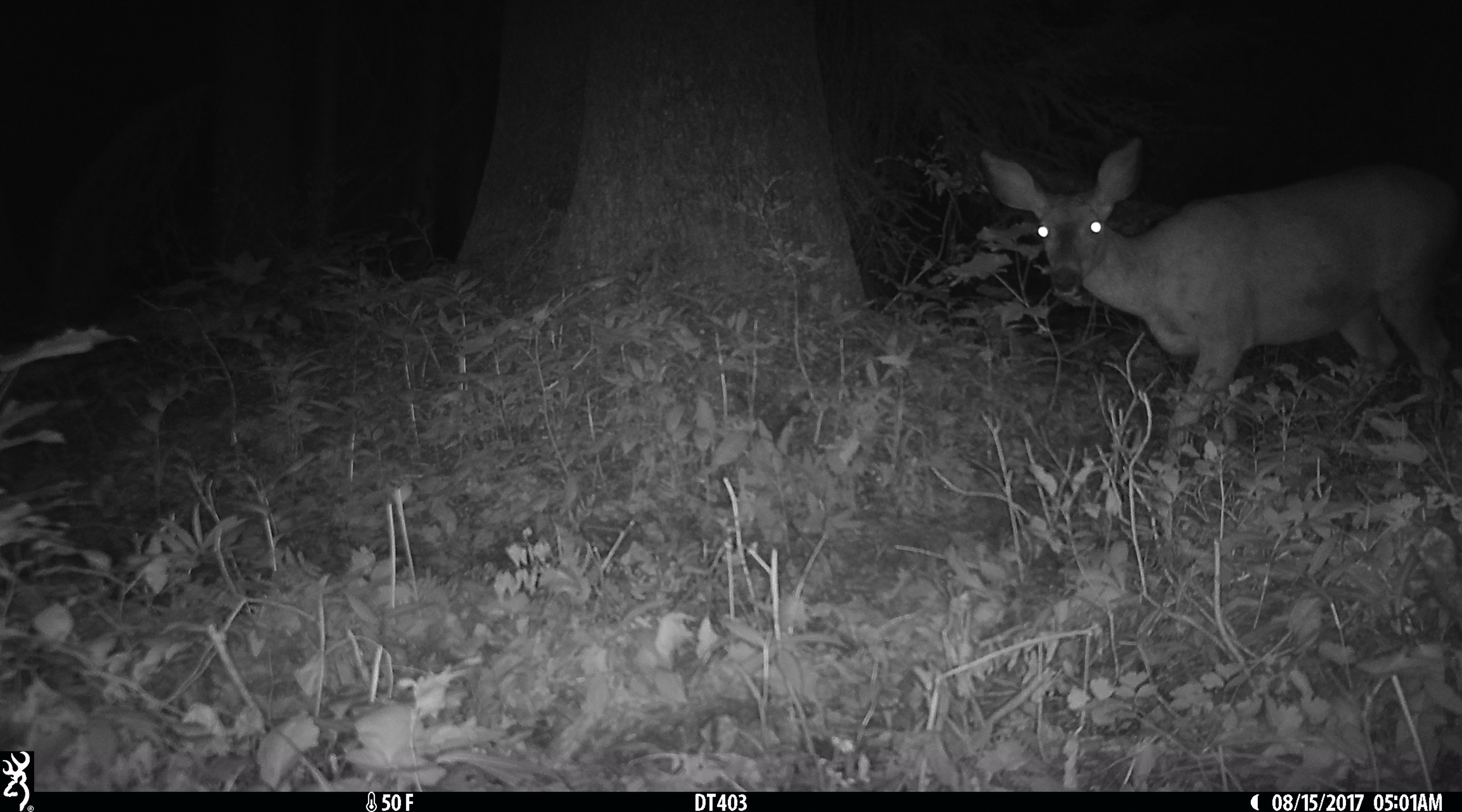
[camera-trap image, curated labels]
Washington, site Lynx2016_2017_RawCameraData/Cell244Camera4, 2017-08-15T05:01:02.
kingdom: Animalia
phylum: Chordata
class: Mammalia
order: Artiodactyla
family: Cervidae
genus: Odocoileus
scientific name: Odocoileus hemionus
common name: mule deer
Odocoileus hemionus (mule deer). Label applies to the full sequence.